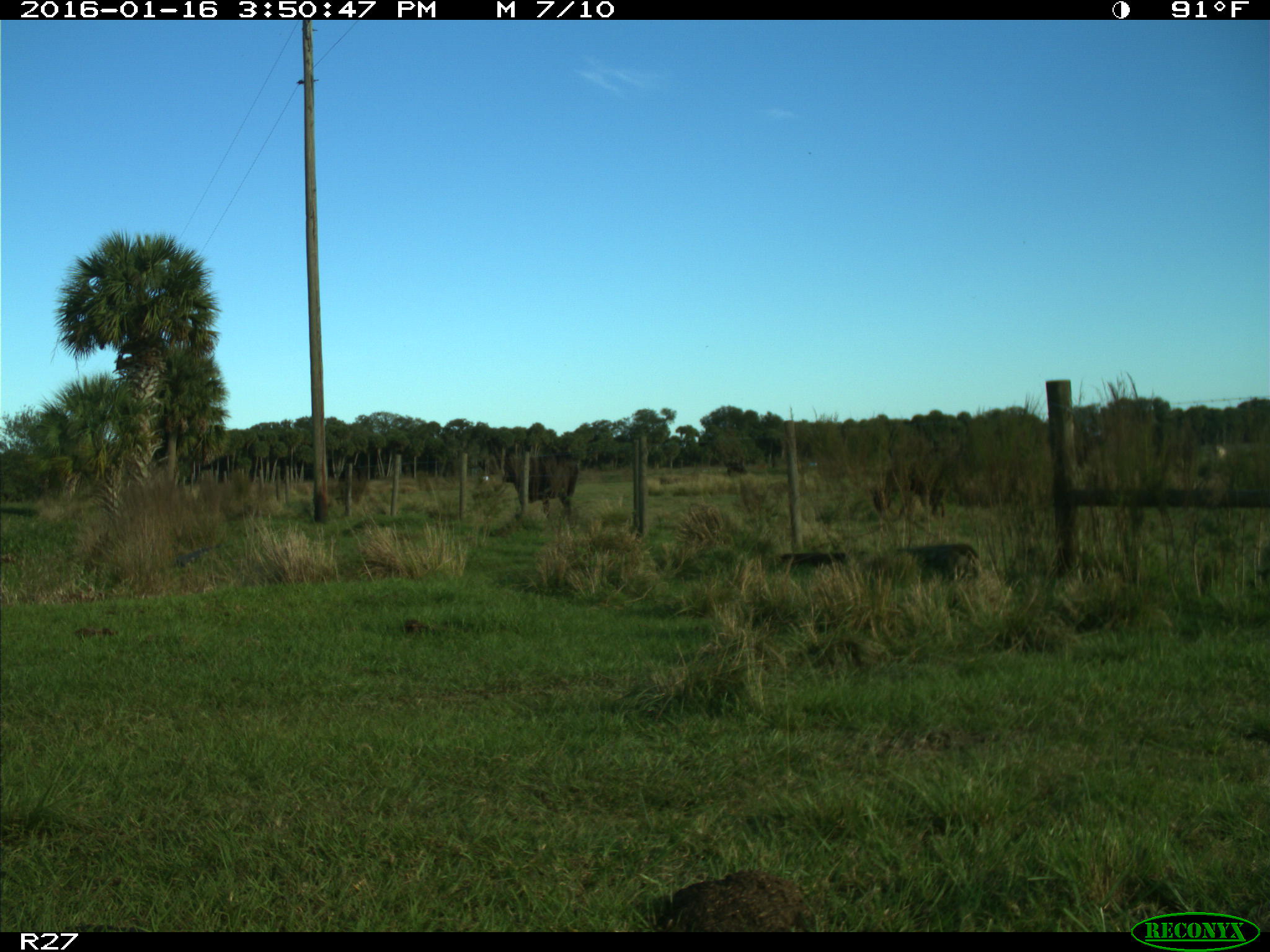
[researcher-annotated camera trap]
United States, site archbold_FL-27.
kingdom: Animalia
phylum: Chordata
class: Mammalia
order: Artiodactyla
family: Bovidae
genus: Bos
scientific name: Bos taurus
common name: domestic cow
Bos taurus (domestic cow).